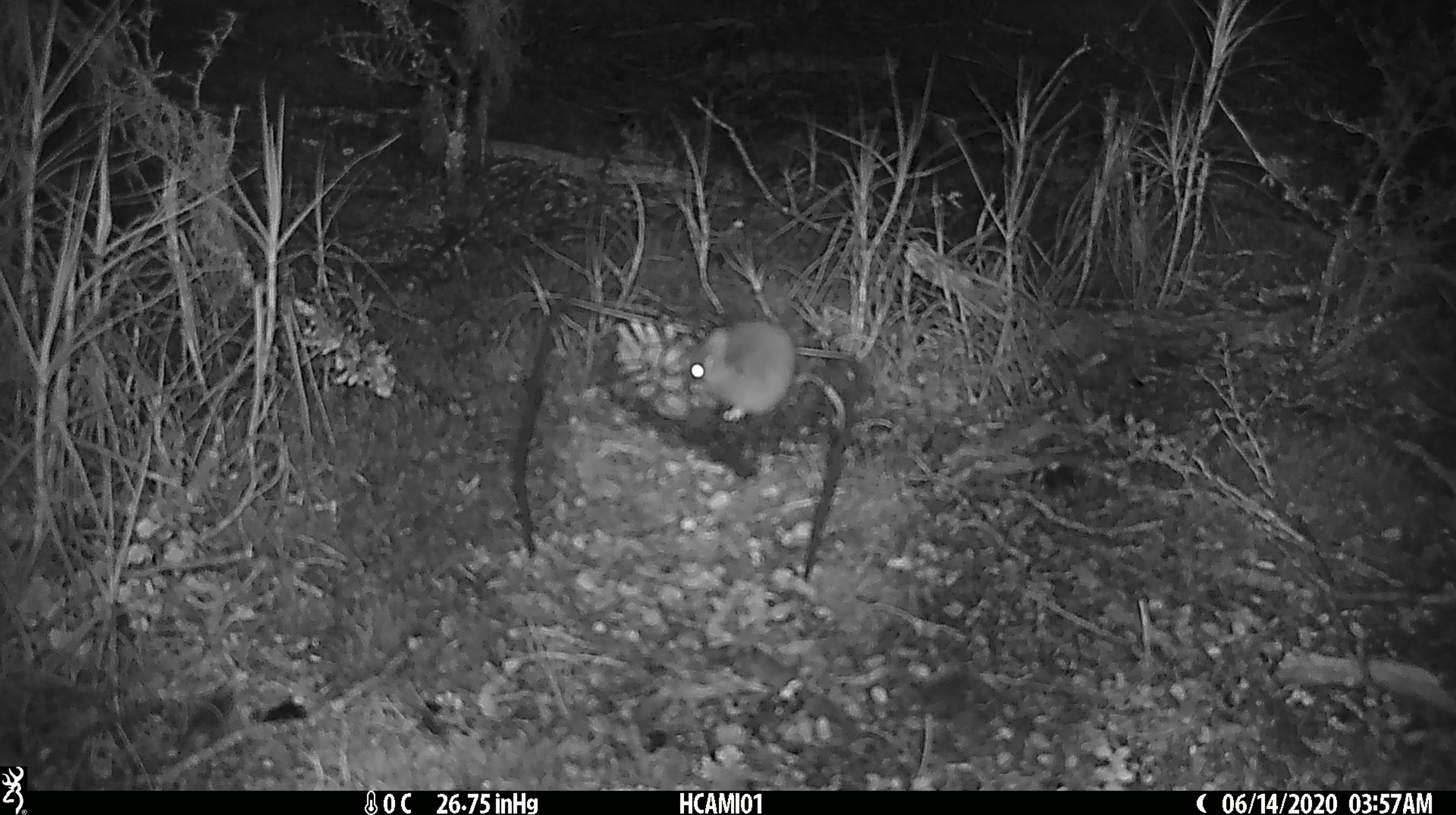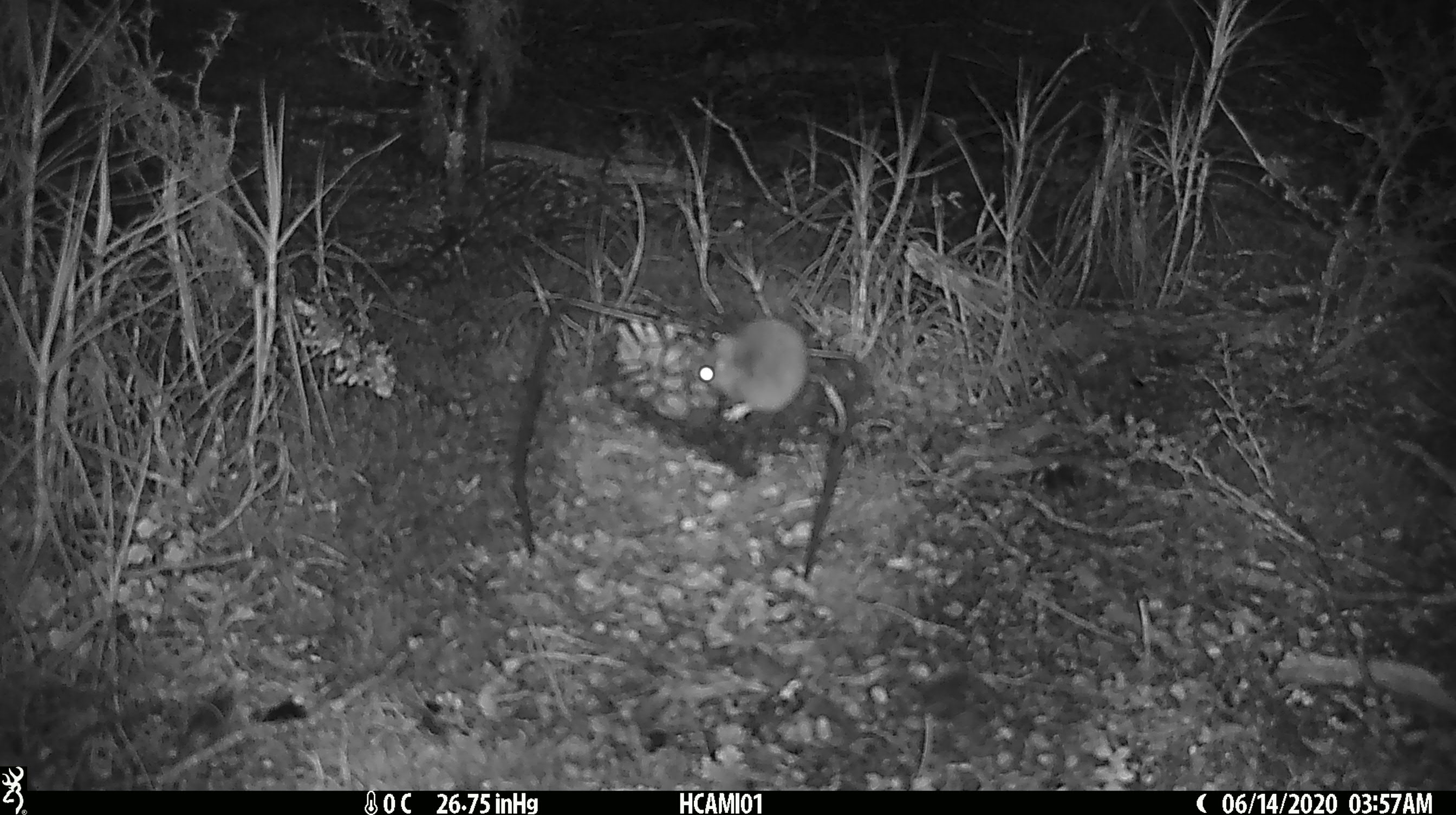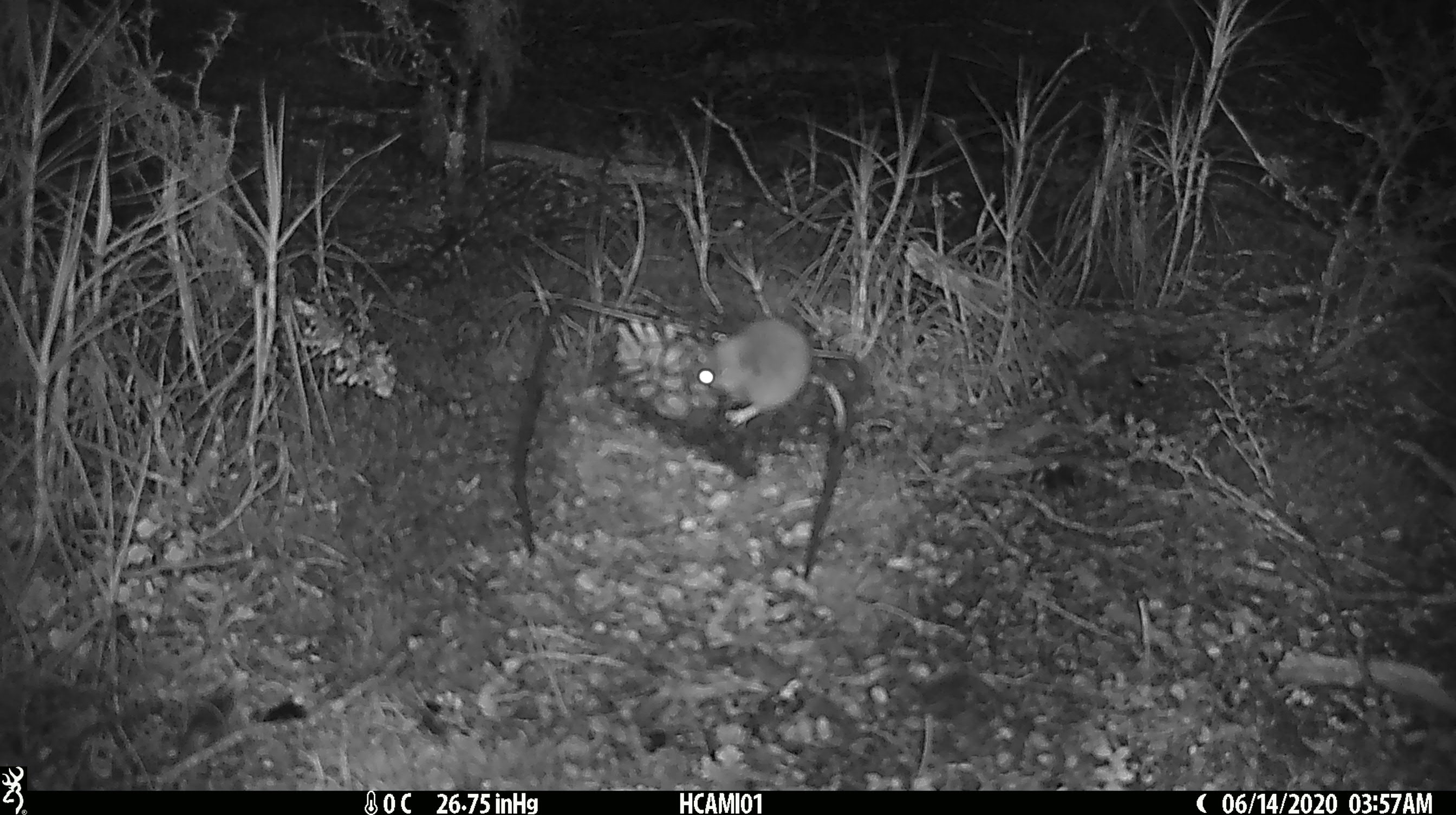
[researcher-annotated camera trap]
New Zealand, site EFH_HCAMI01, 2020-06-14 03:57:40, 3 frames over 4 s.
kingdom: Animalia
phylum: Chordata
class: Mammalia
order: Rodentia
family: Muridae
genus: Mus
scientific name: Mus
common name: mouse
Mouse (Mus).